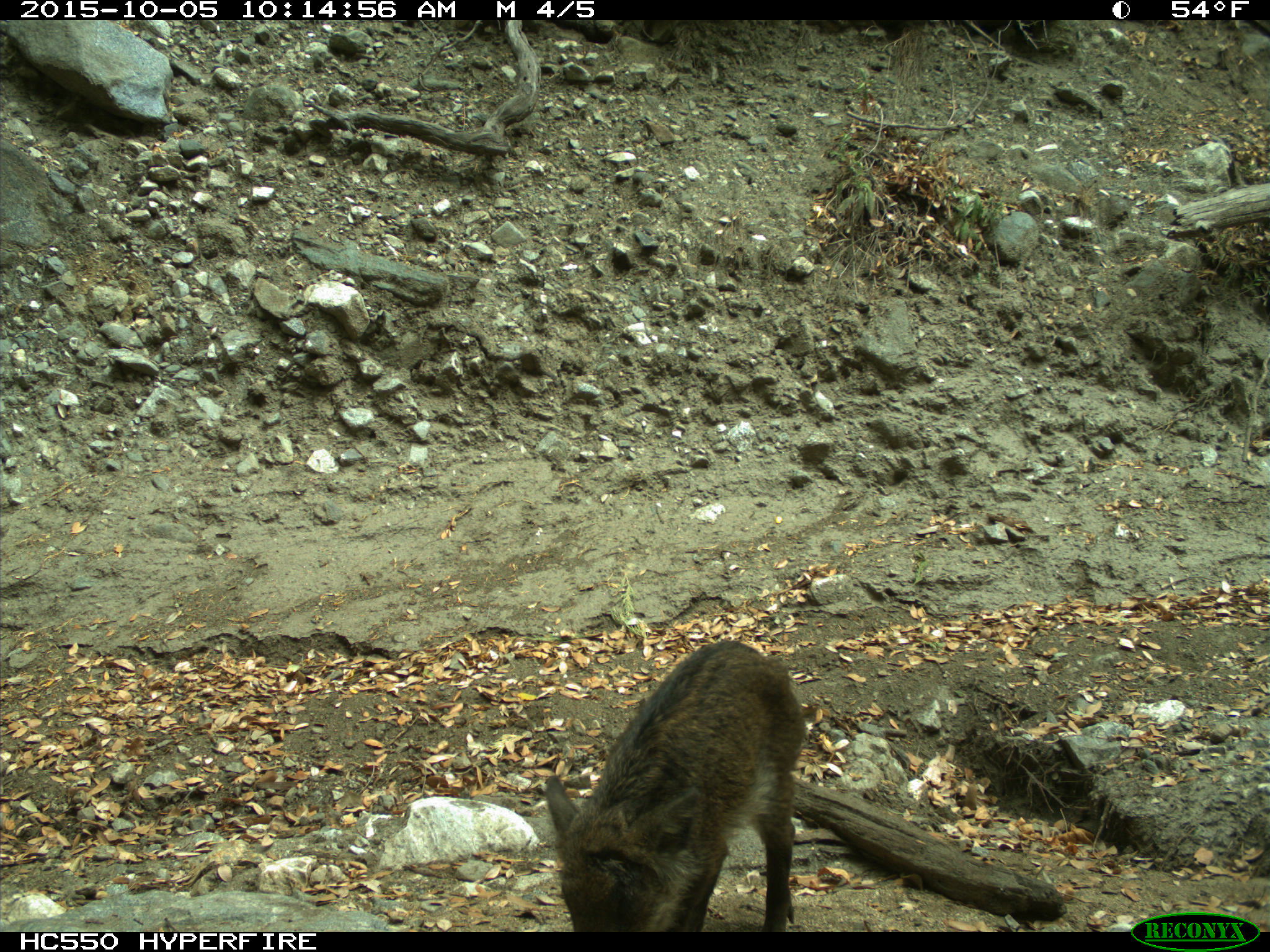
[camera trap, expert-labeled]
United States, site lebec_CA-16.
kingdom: Animalia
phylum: Chordata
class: Mammalia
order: Artiodactyla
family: Suidae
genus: Sus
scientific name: Sus scrofa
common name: wild boar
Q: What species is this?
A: Sus scrofa (wild boar).